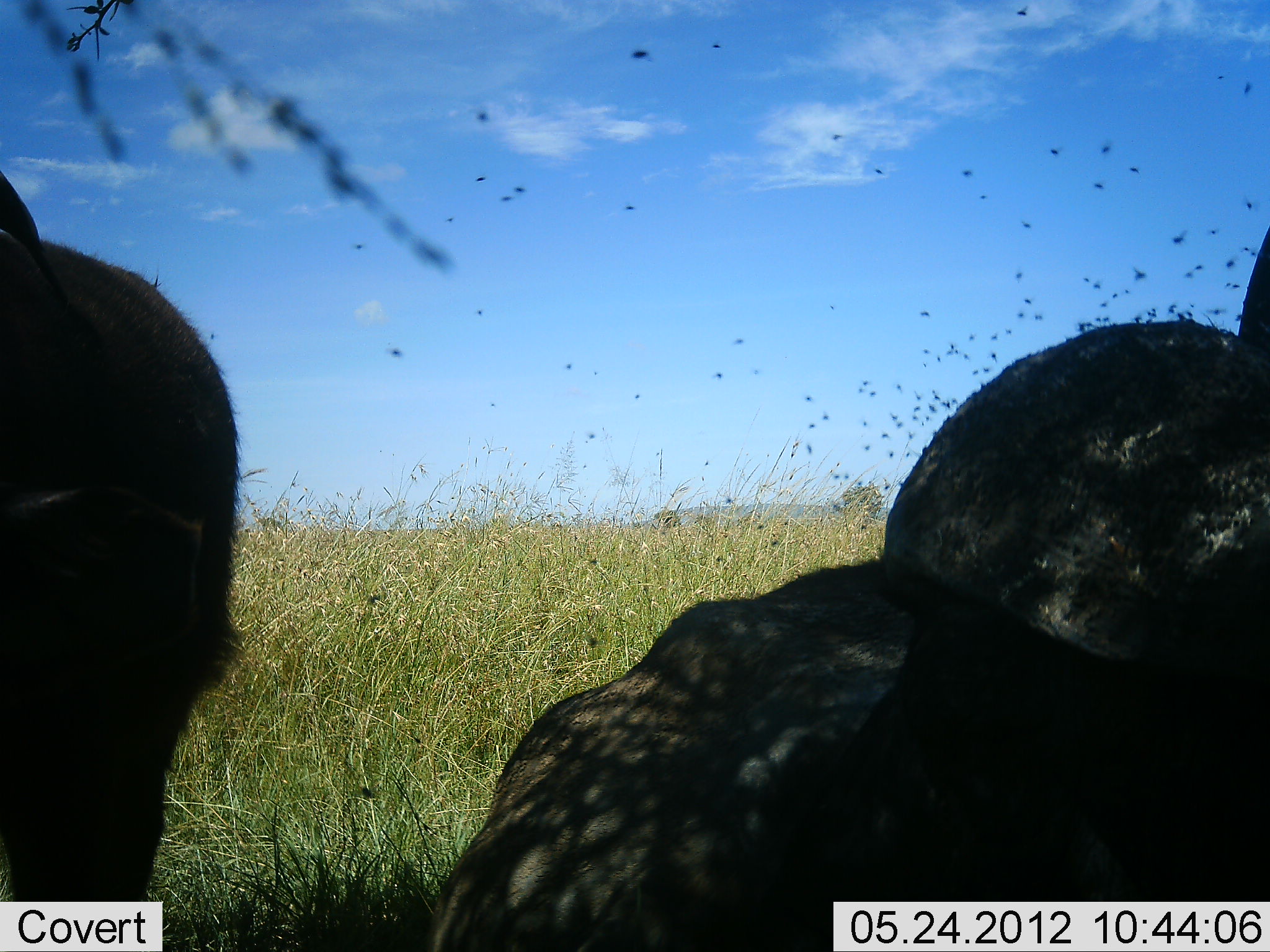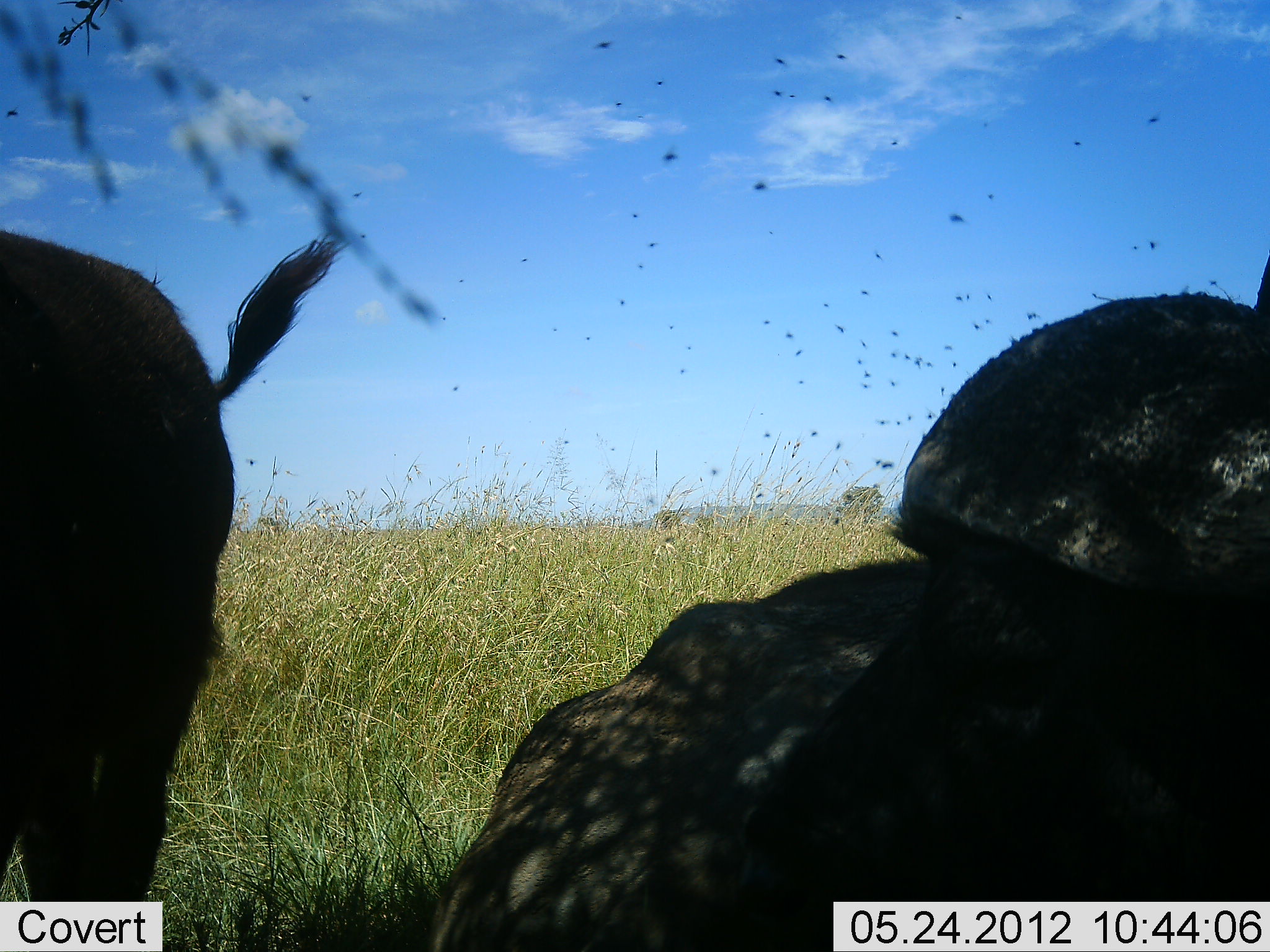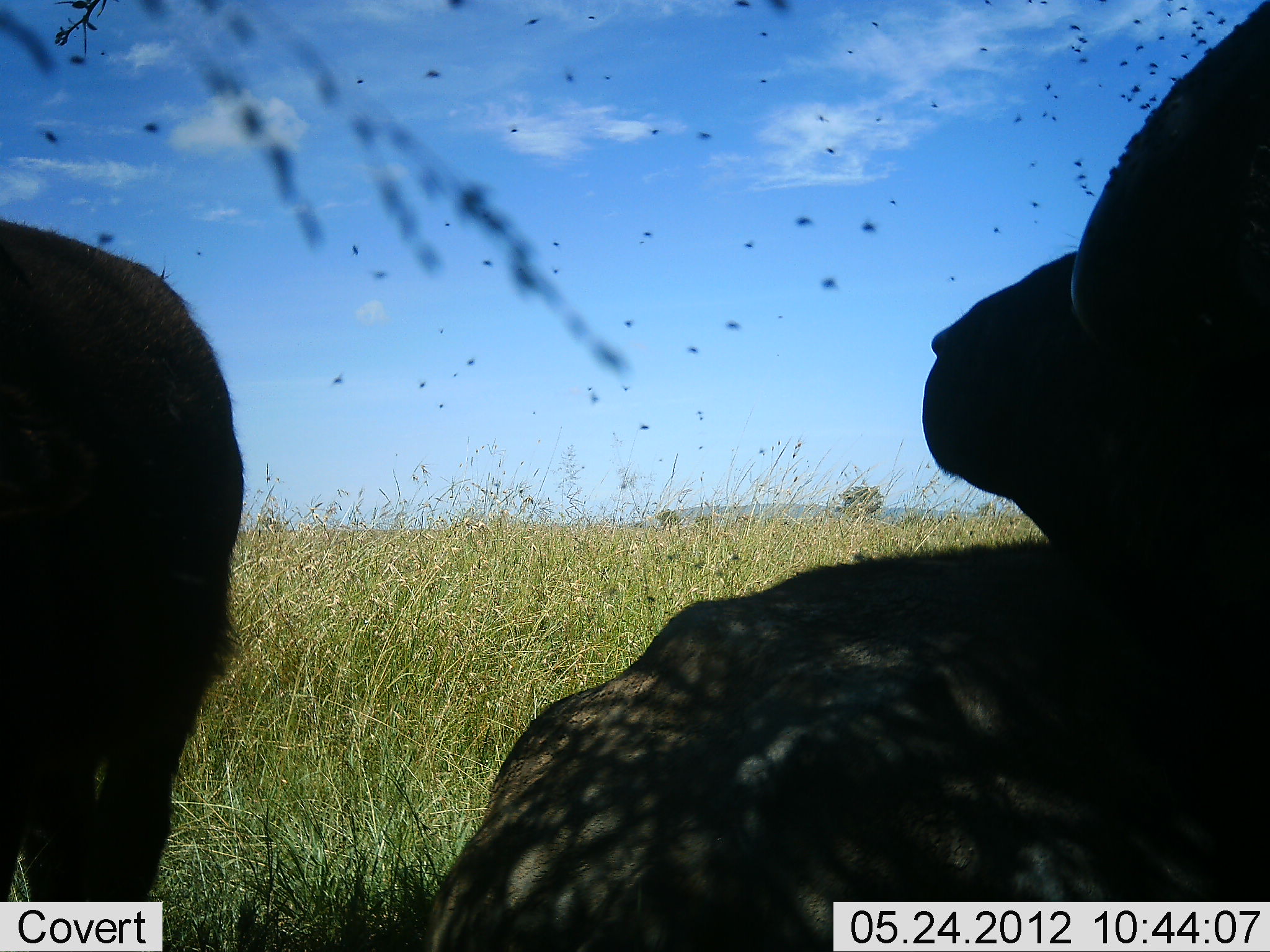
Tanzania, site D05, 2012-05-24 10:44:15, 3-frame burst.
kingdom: Animalia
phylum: Chordata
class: Mammalia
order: Artiodactyla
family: Bovidae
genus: Syncerus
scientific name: Syncerus caffer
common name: cape buffalo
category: buffalo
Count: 2.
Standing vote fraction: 80%.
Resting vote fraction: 100%.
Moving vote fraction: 0%.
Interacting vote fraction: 0%.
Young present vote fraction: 10%.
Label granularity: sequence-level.